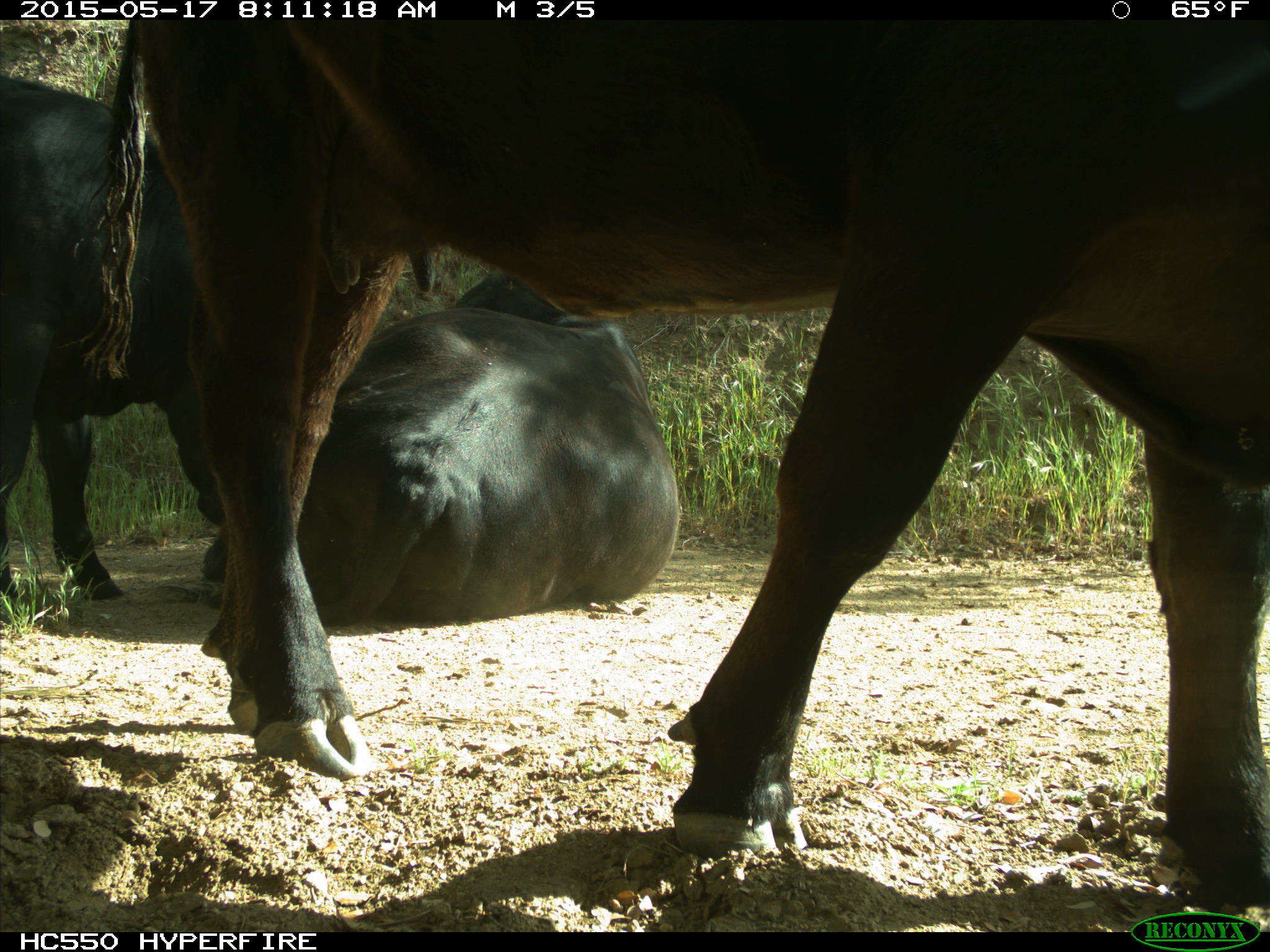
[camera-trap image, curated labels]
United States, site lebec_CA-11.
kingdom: Animalia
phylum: Chordata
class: Mammalia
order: Artiodactyla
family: Bovidae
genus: Bos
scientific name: Bos taurus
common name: domestic cow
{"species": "Bos taurus (domestic cow)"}